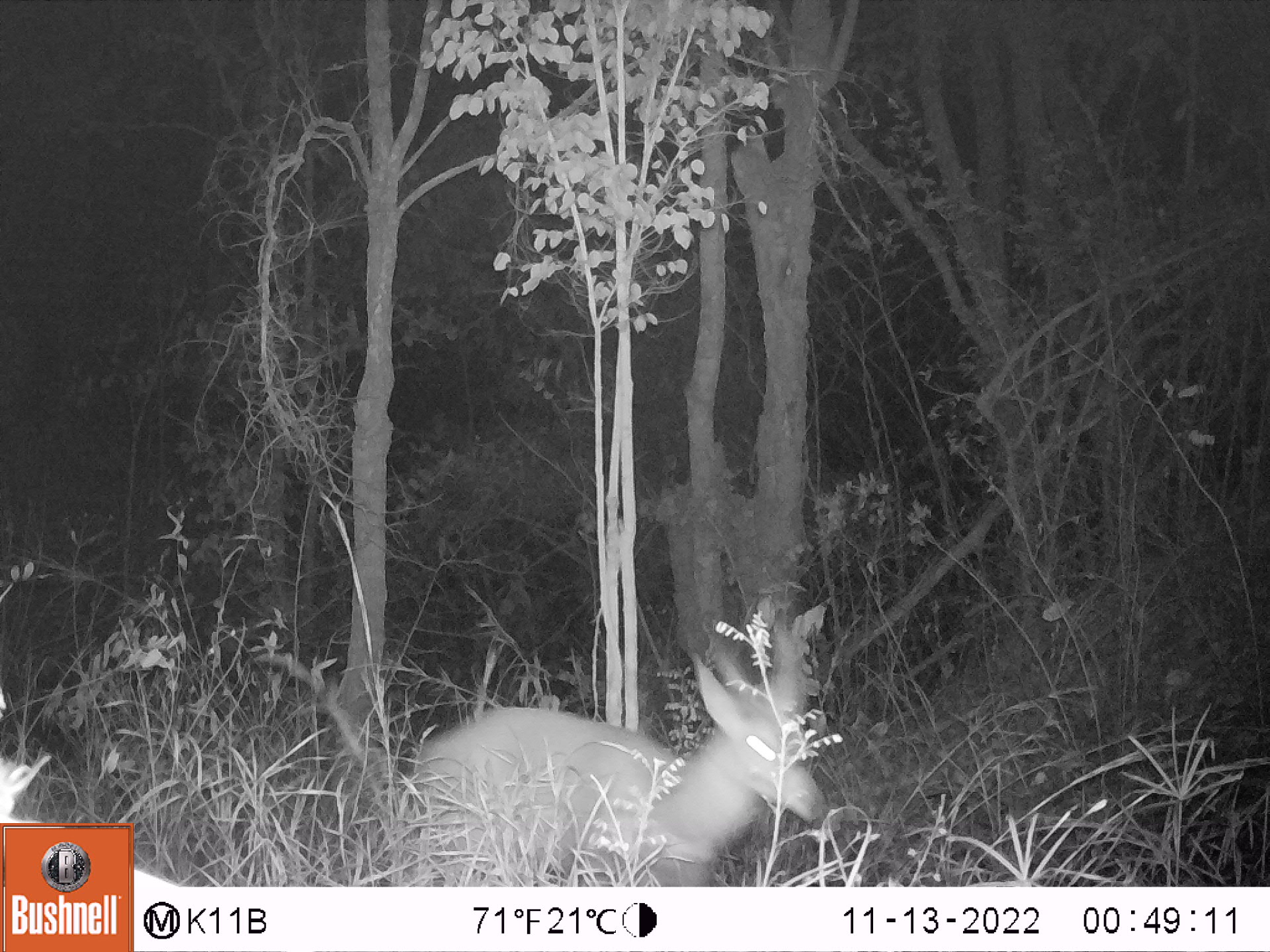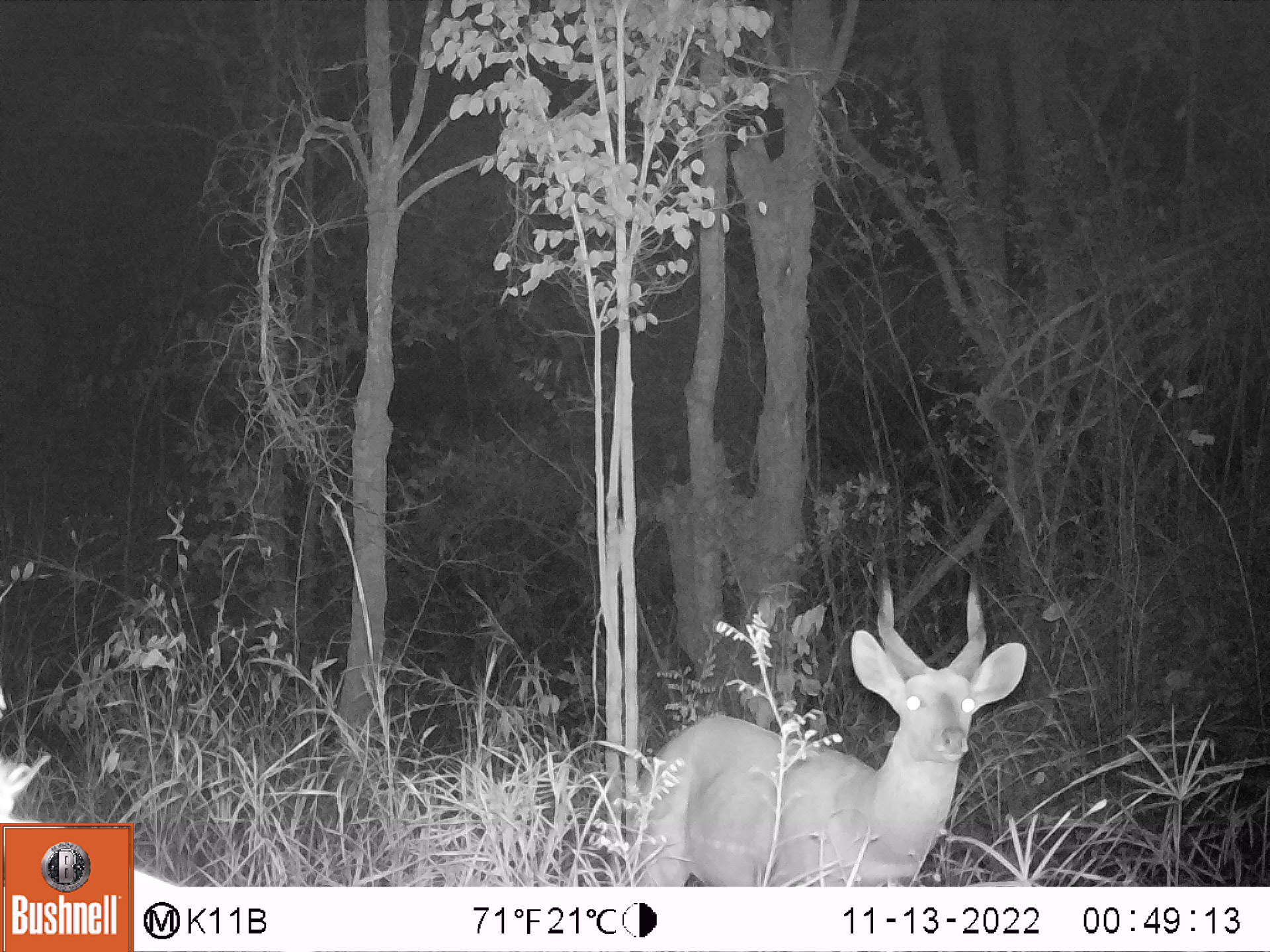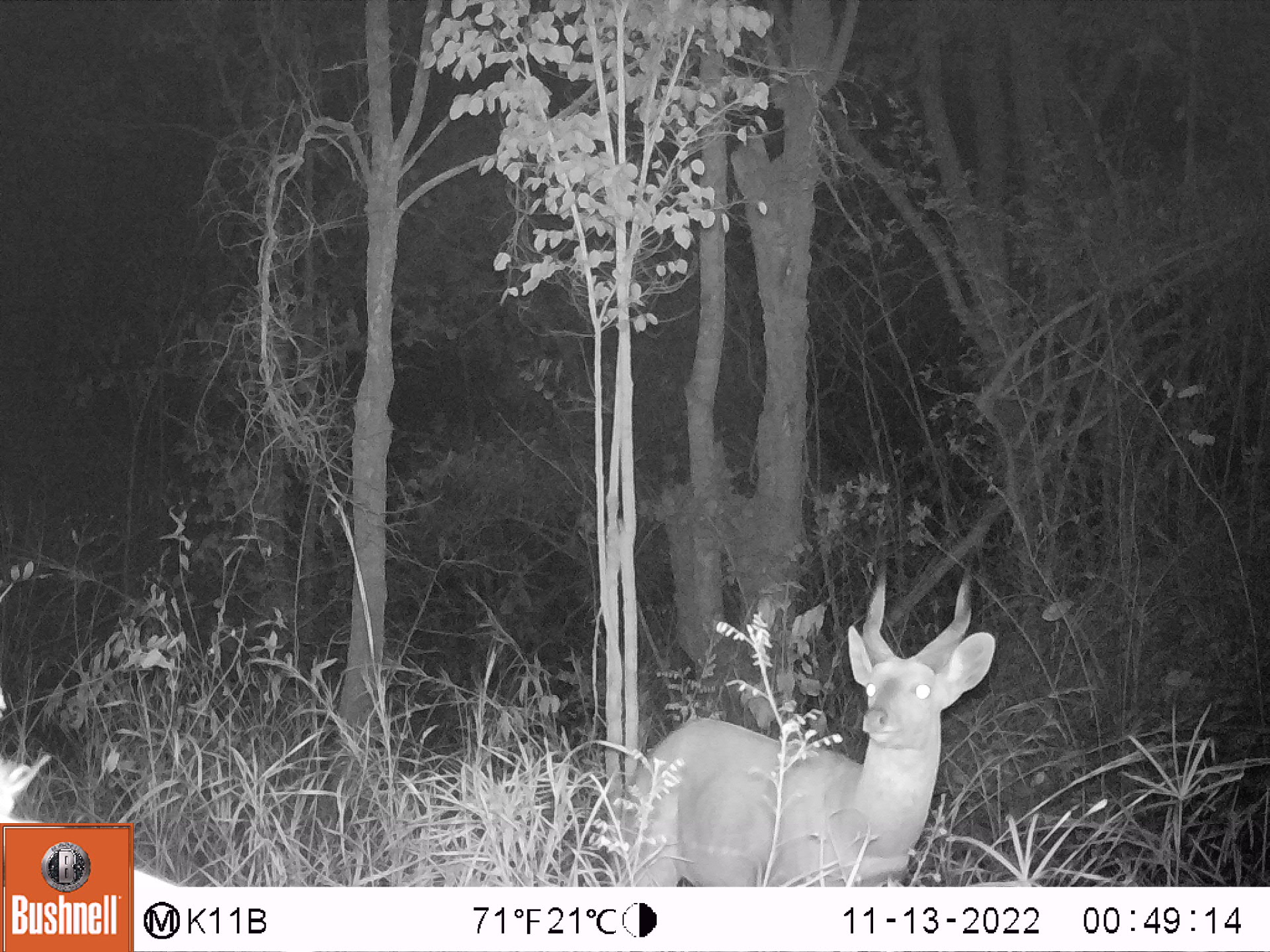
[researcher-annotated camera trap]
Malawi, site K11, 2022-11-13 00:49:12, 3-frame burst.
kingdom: Animalia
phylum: Chordata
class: Mammalia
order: Artiodactyla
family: Bovidae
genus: Tragelaphus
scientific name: Tragelaphus sylvaticus sylvaticus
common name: cape bushbuck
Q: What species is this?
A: Cape bushbuck (Tragelaphus sylvaticus sylvaticus).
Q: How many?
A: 1.